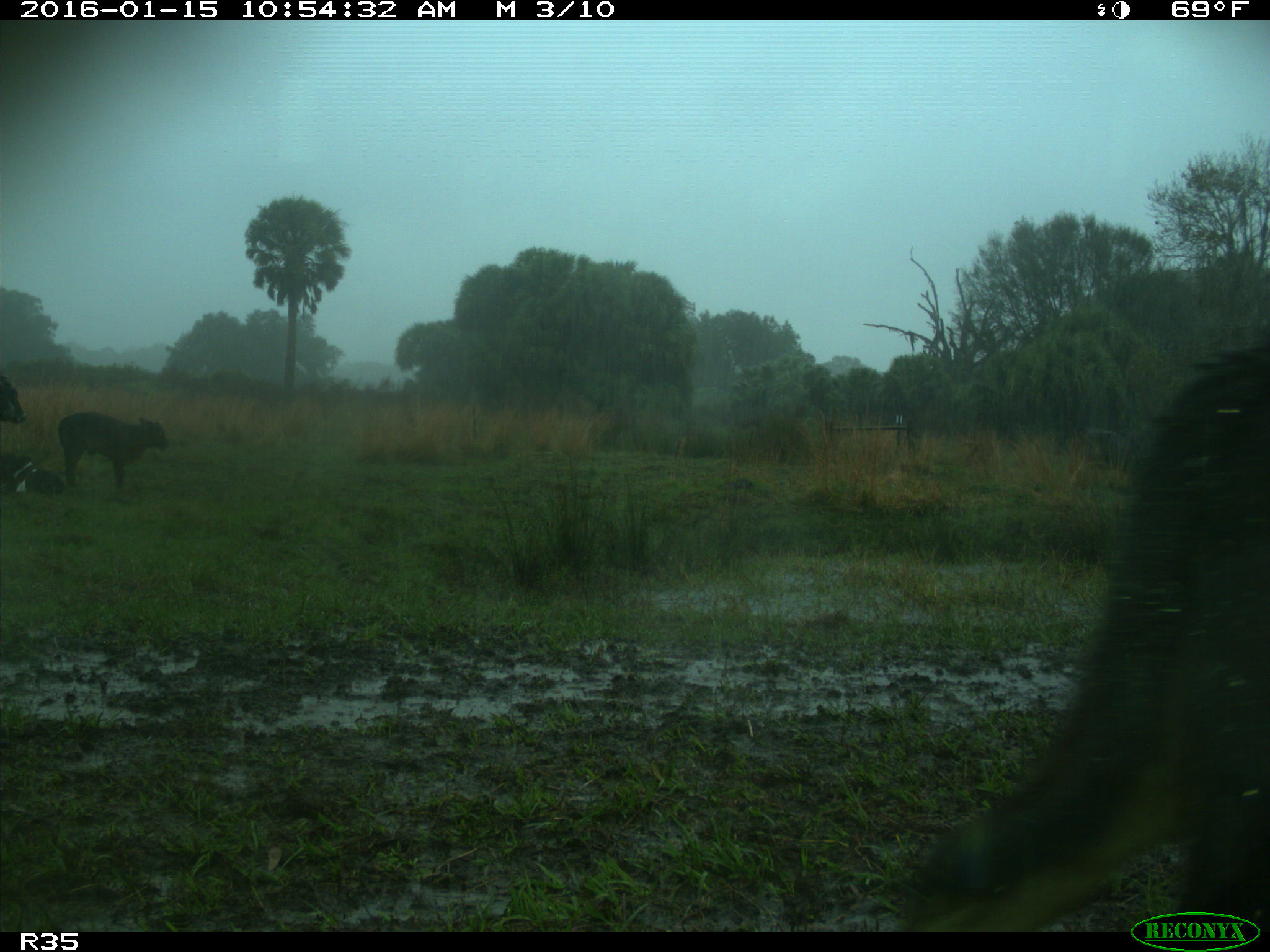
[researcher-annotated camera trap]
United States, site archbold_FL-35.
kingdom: Animalia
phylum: Chordata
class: Mammalia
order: Artiodactyla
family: Bovidae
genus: Bos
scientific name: Bos taurus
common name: domestic cow